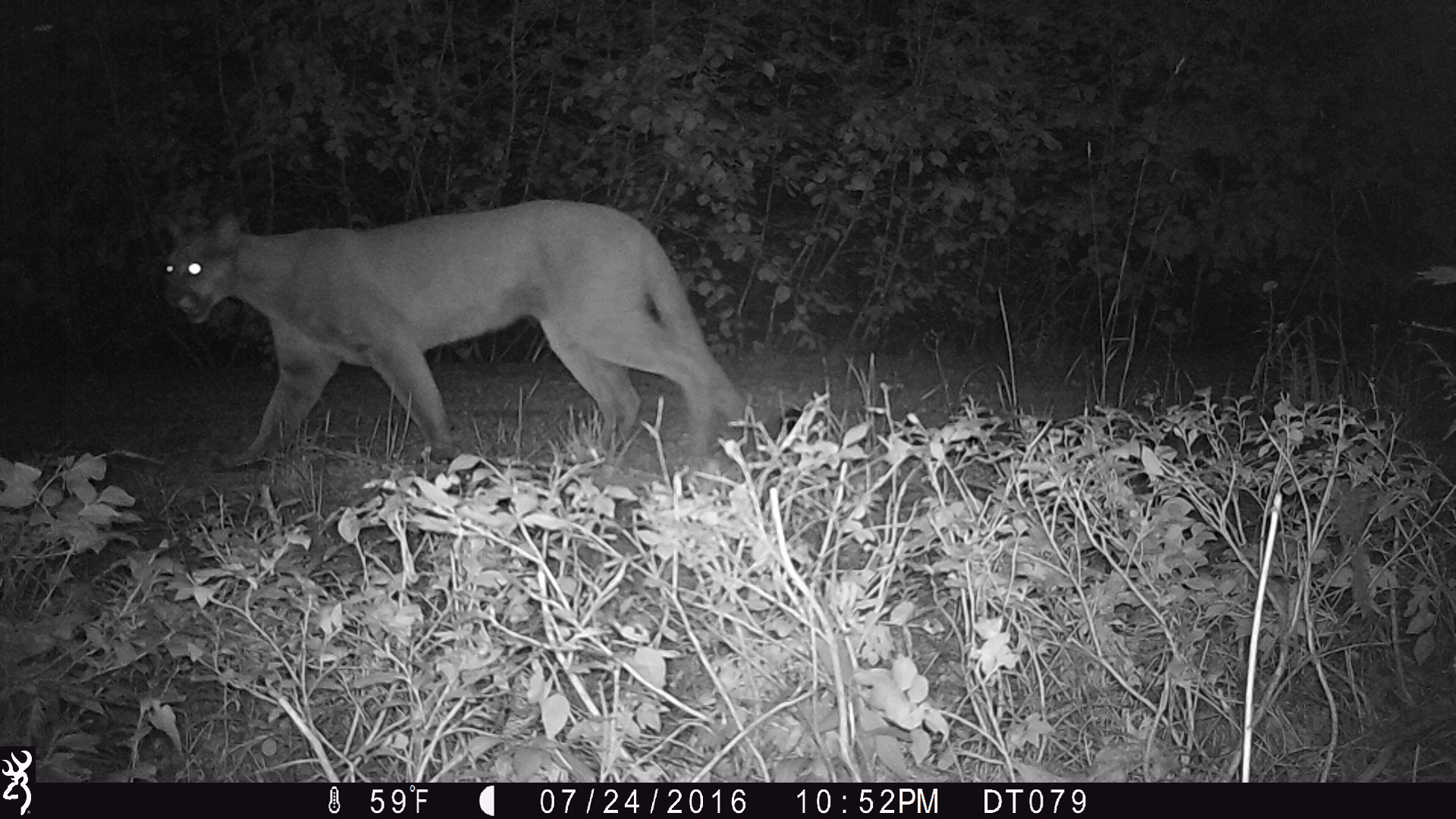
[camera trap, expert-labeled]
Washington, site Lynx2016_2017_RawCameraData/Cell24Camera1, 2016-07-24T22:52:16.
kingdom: Animalia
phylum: Chordata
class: Mammalia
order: Carnivora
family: Felidae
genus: Puma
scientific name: Puma concolor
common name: mountain lion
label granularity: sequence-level